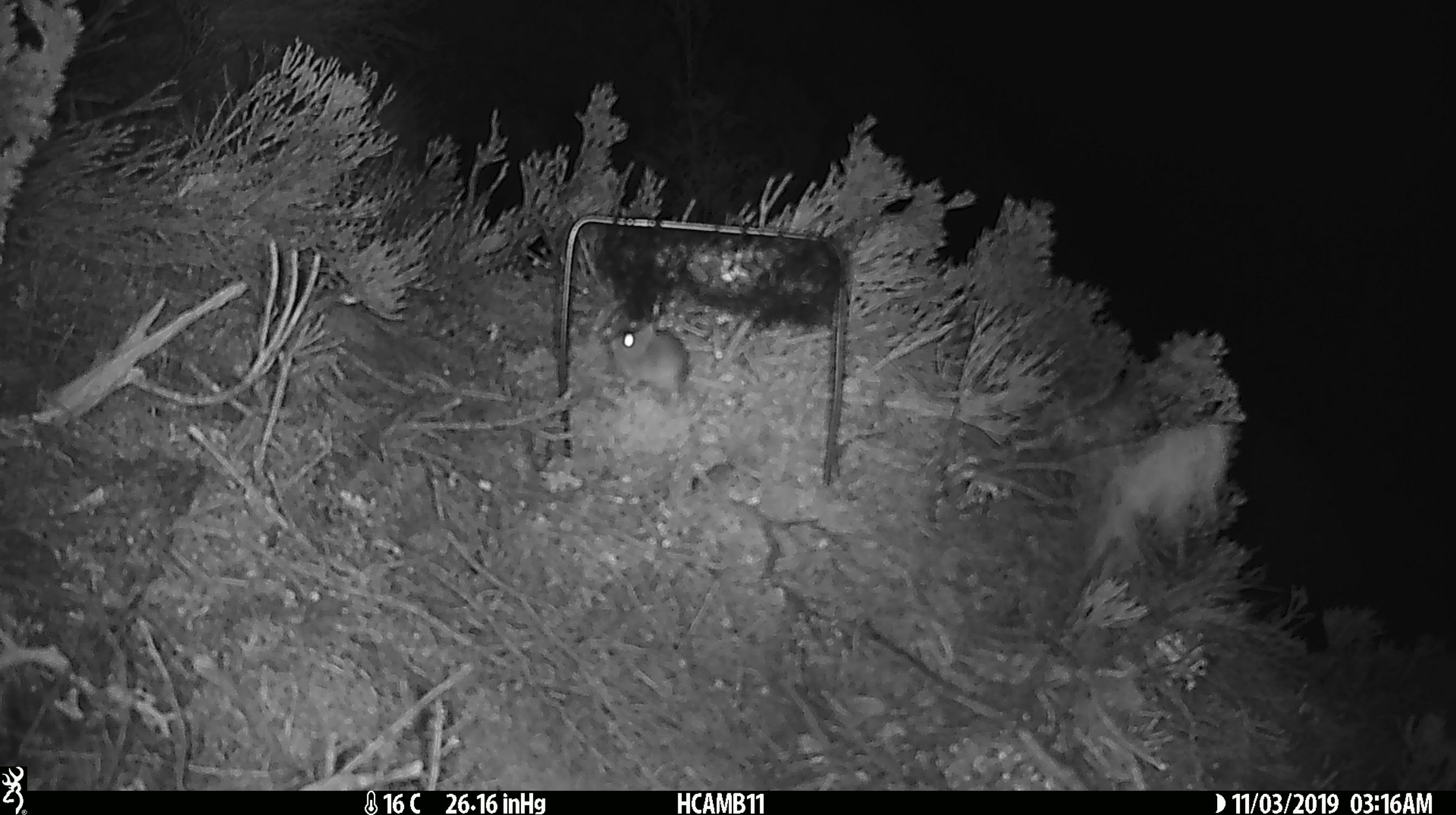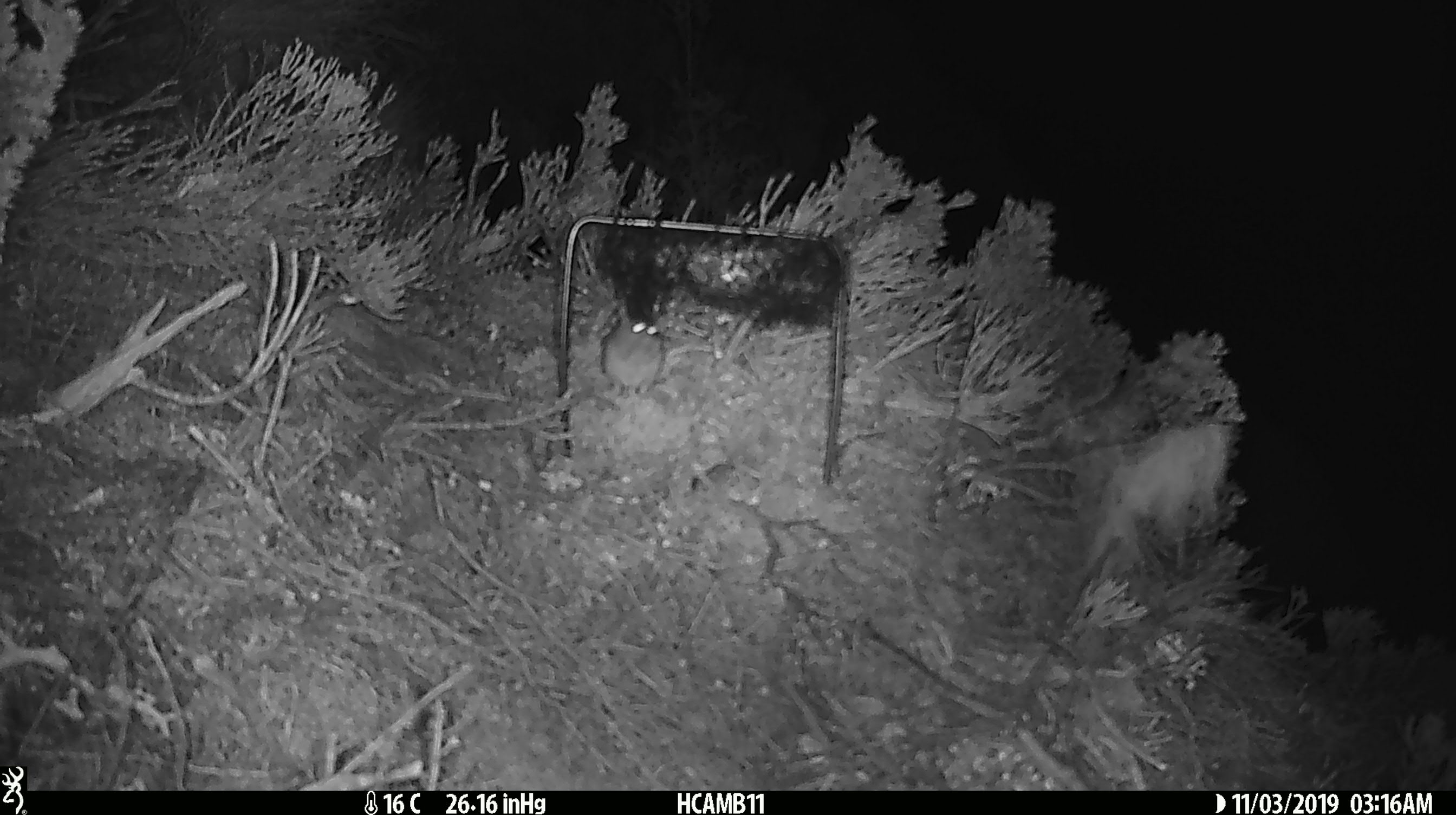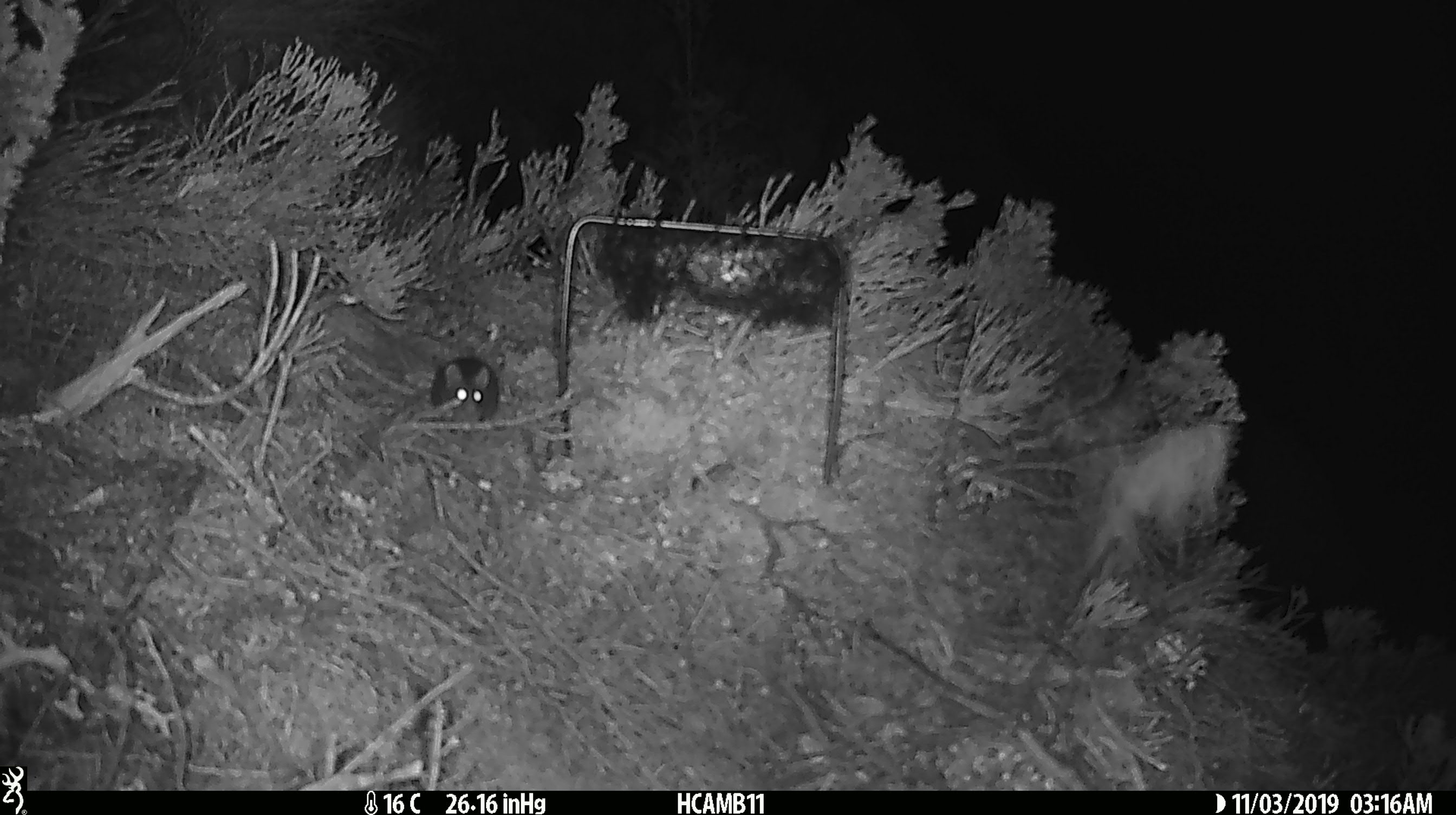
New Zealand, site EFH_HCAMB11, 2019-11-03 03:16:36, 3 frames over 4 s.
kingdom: Animalia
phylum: Chordata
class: Mammalia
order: Rodentia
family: Muridae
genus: Mus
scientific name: Mus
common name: mouse